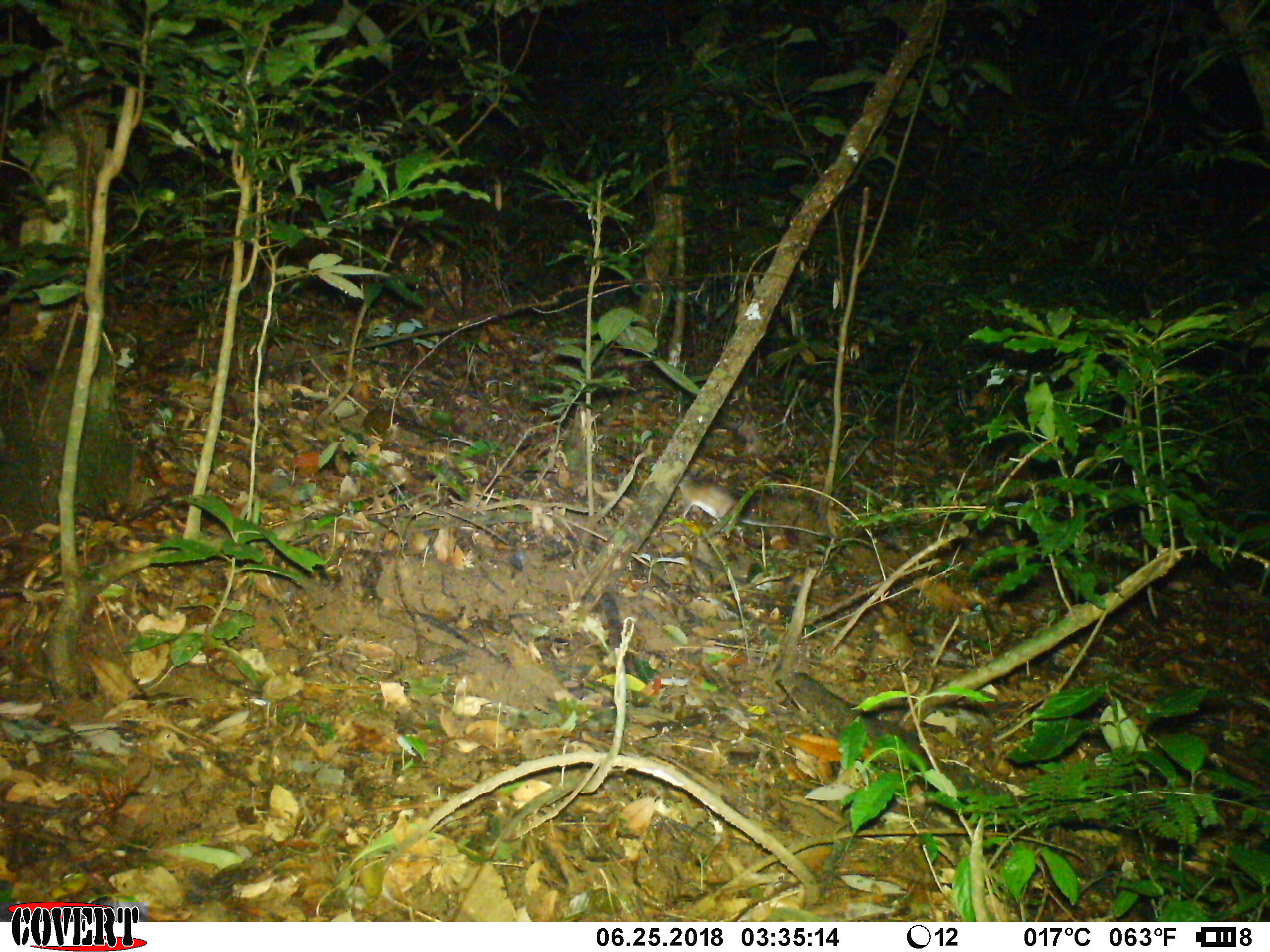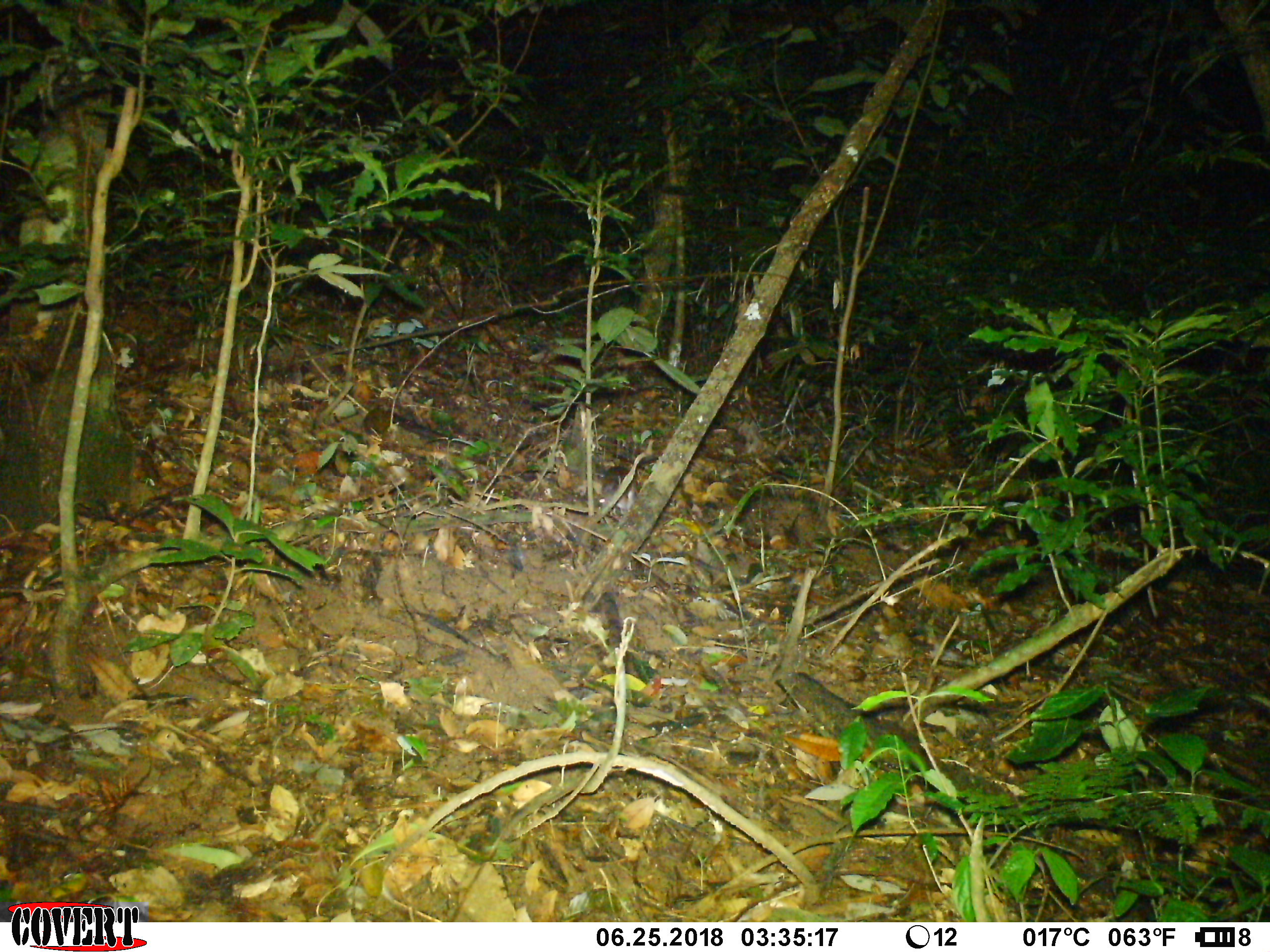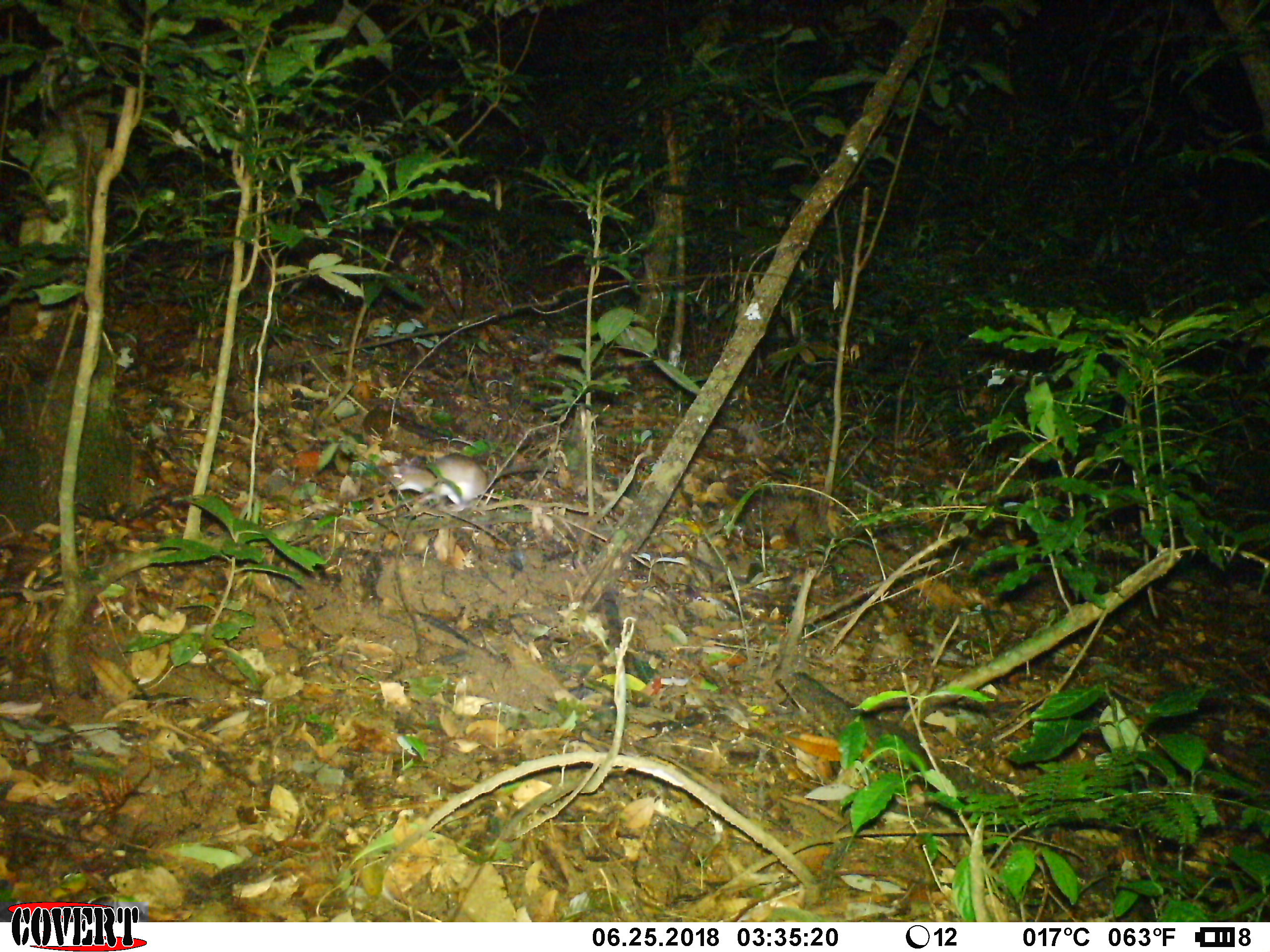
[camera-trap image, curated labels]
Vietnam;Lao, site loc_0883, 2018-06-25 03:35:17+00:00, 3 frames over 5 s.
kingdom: Animalia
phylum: Chordata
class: Mammalia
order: Rodentia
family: Muridae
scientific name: Muridae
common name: old-world mice and rats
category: unidentified murid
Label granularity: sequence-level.